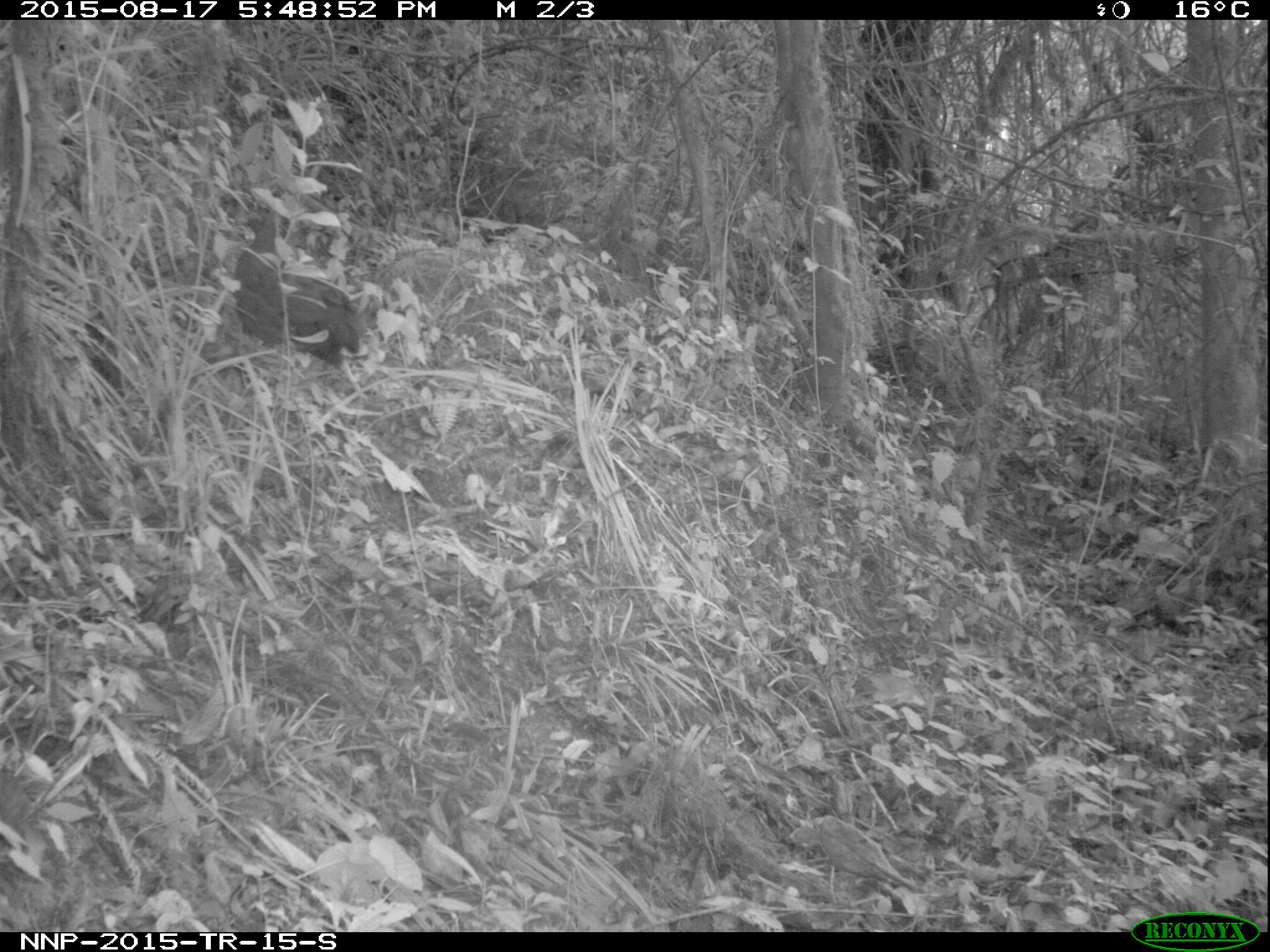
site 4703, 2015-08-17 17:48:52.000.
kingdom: Animalia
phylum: Chordata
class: Aves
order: Galliformes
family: Phasianidae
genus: Pternistis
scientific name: Pternistis nobilis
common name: handsome francolin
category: francolinus nobilis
Francolinus nobilis (handsome francolin) (Pternistis nobilis), count 1.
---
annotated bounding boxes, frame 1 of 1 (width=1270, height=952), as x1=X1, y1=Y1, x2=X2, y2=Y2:
francolinus nobilis: x1=228, y1=204, x2=371, y2=405